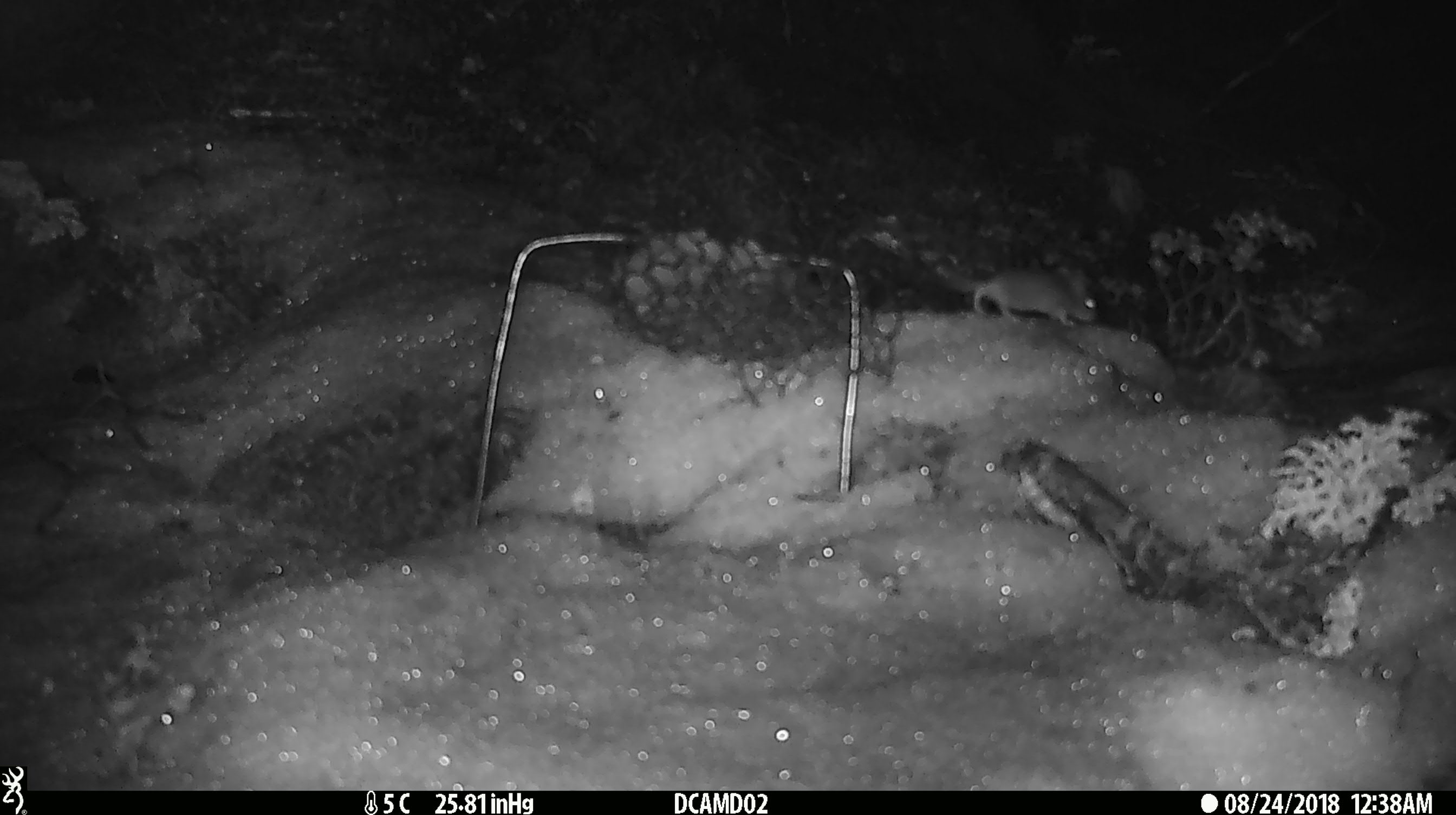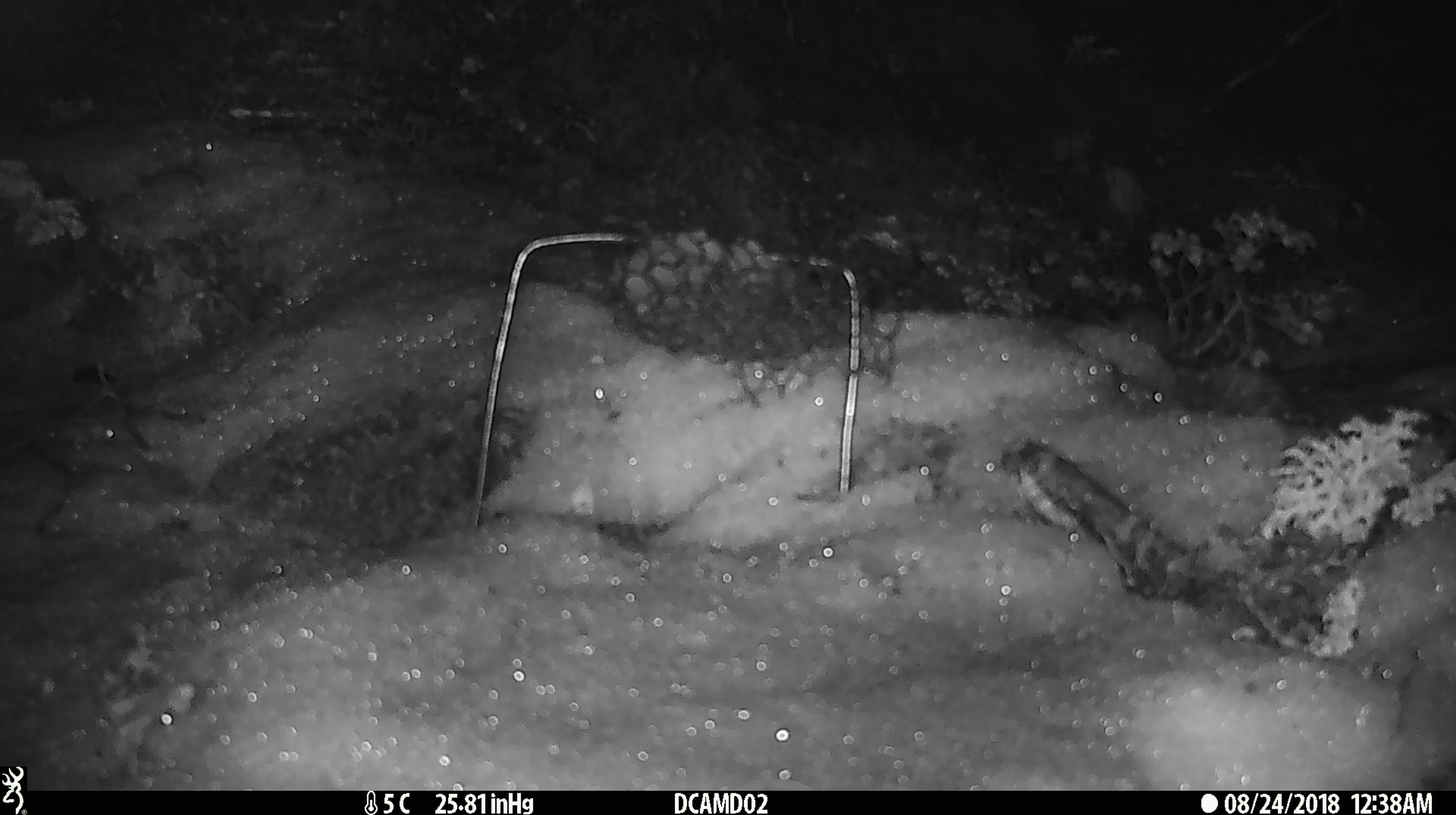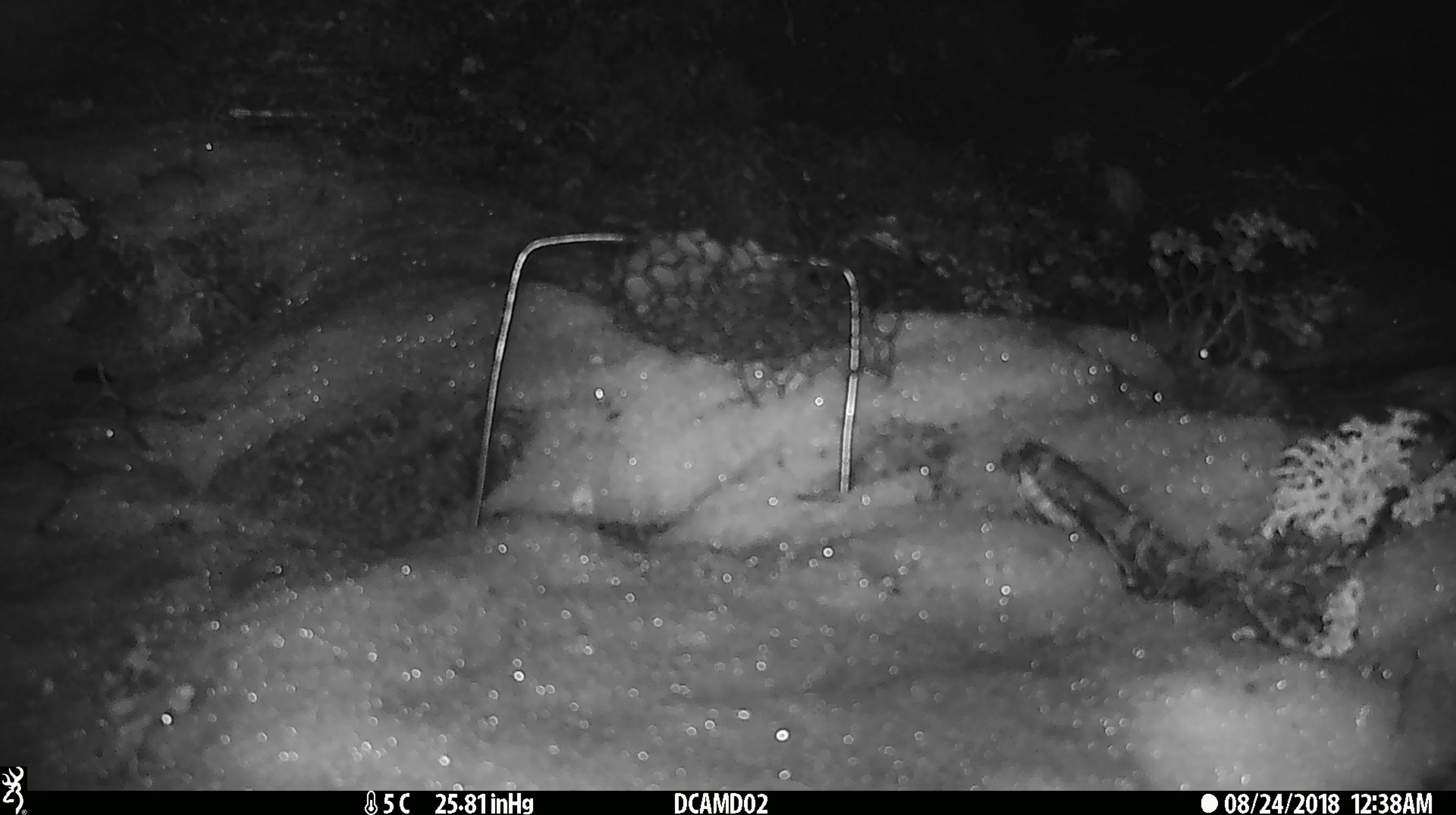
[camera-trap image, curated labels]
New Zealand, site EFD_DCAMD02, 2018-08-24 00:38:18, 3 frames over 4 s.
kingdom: Animalia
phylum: Chordata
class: Mammalia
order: Rodentia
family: Muridae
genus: Mus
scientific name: Mus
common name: mouse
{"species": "mouse (Mus)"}